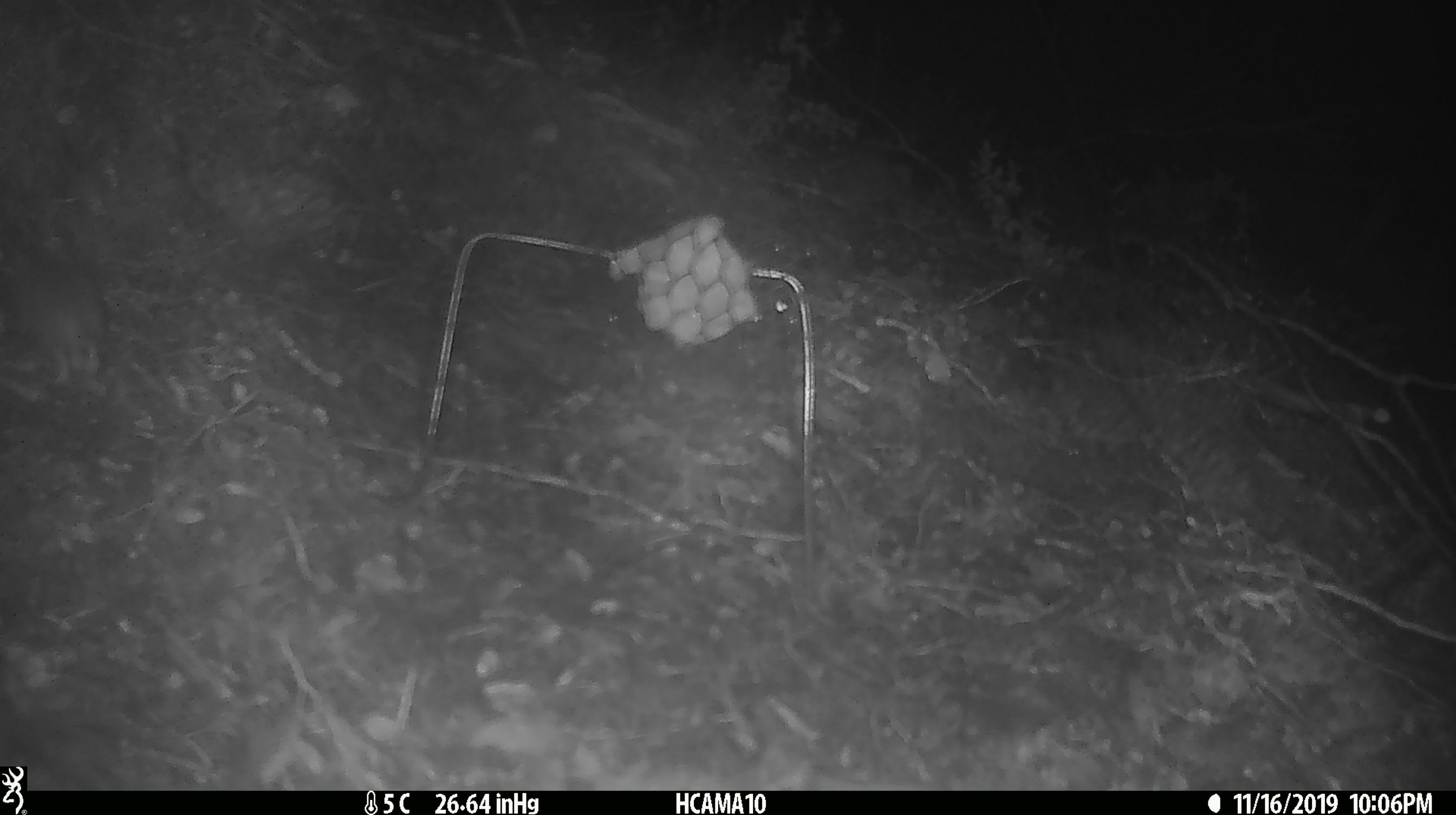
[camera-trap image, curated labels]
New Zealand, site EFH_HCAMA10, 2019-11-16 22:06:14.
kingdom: Animalia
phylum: Chordata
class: Mammalia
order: Rodentia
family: Muridae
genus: Mus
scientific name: Mus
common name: mouse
Mouse (Mus).